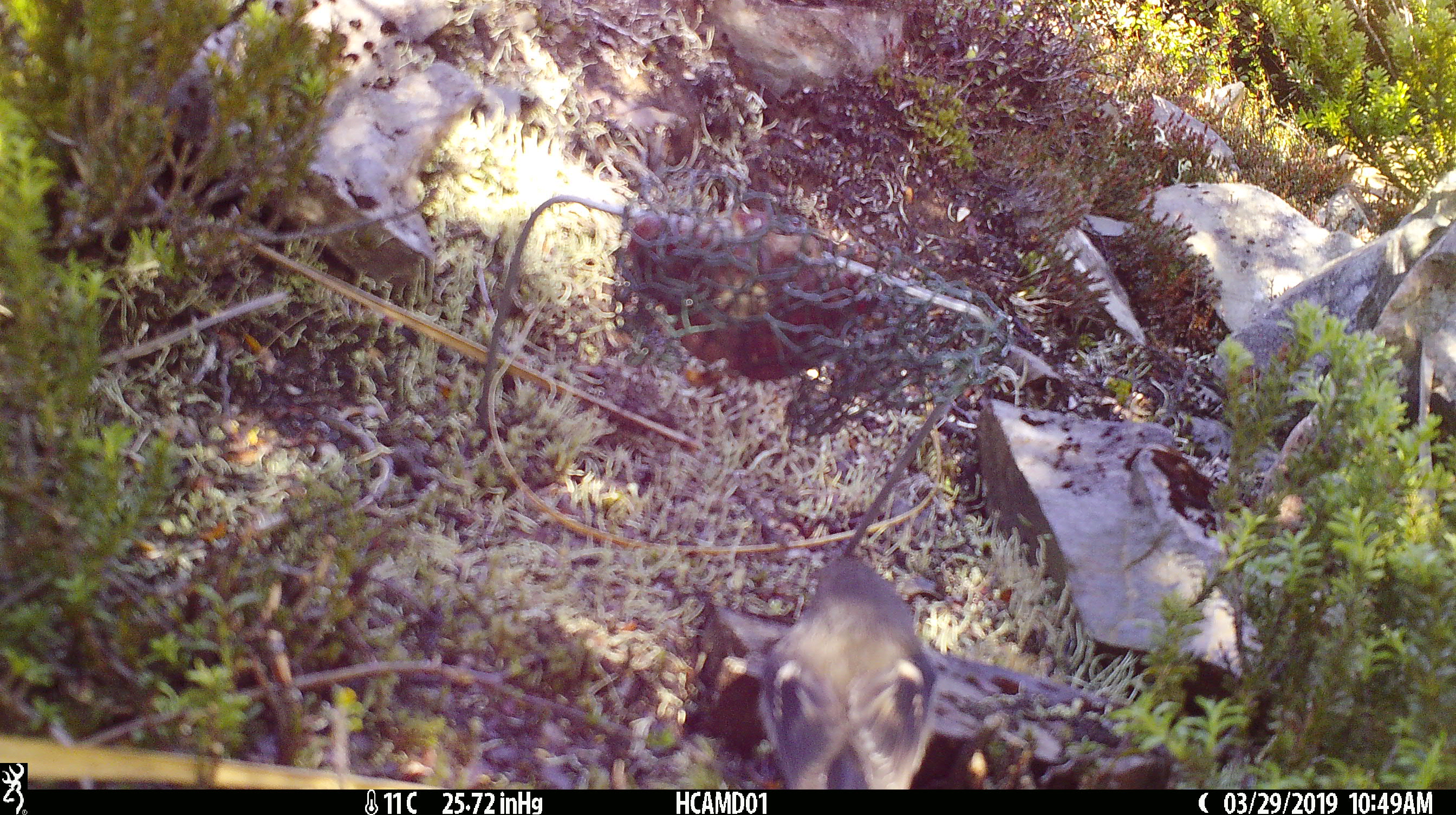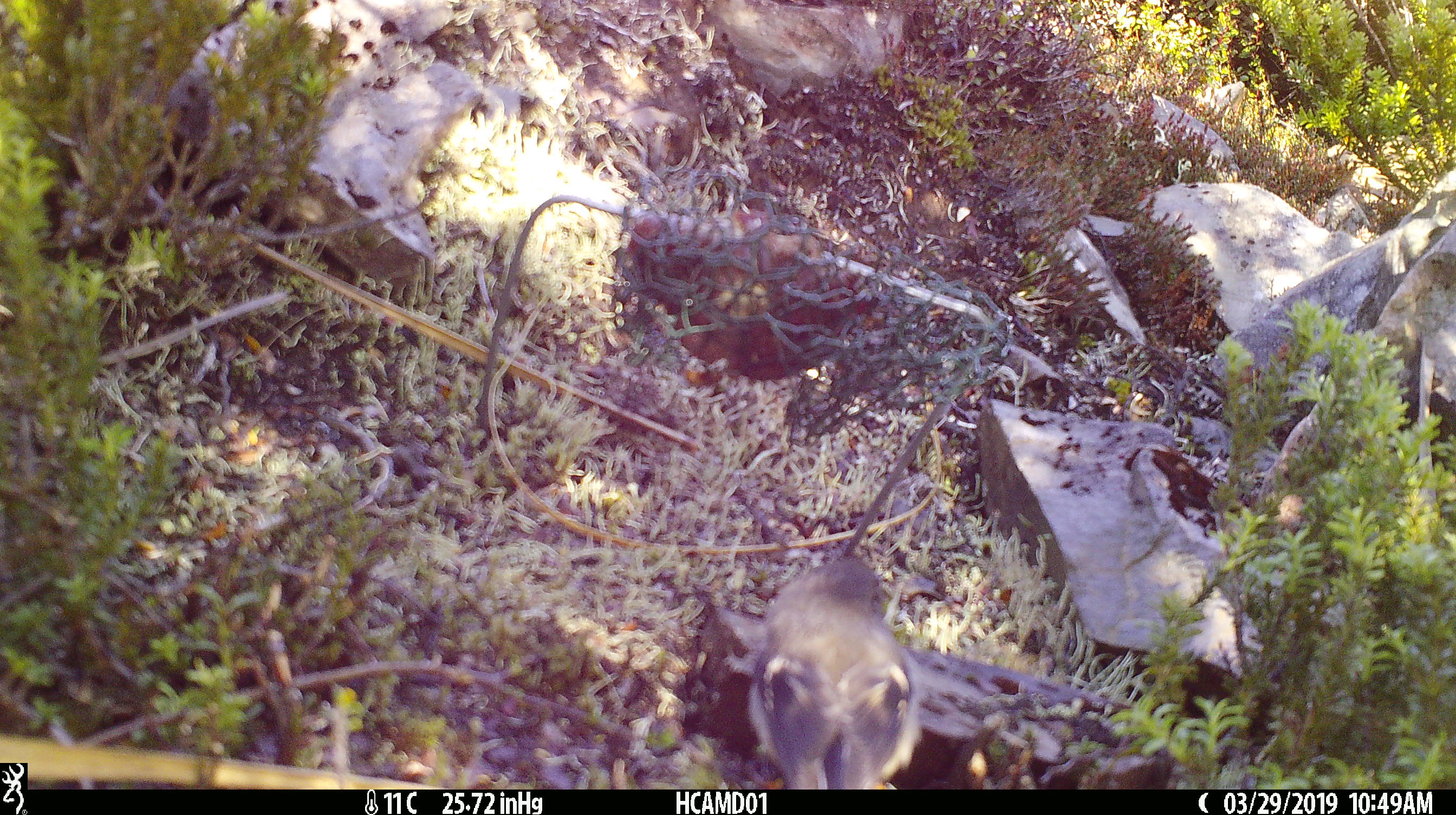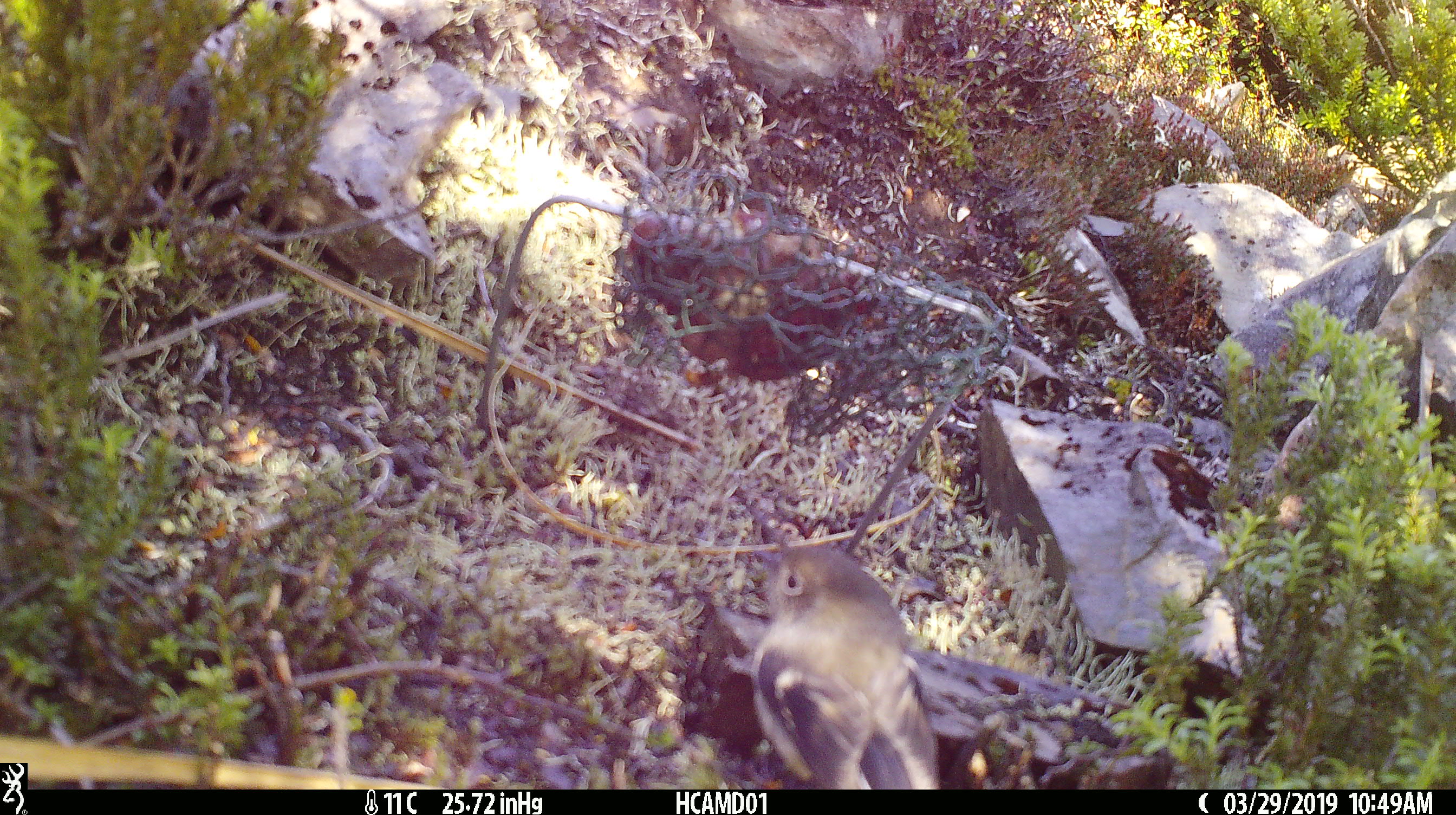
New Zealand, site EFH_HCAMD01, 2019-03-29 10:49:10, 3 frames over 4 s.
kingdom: Animalia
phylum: Chordata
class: Aves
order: Passeriformes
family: Petroicidae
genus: Petroica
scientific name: Petroica macrocephala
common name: tomtit